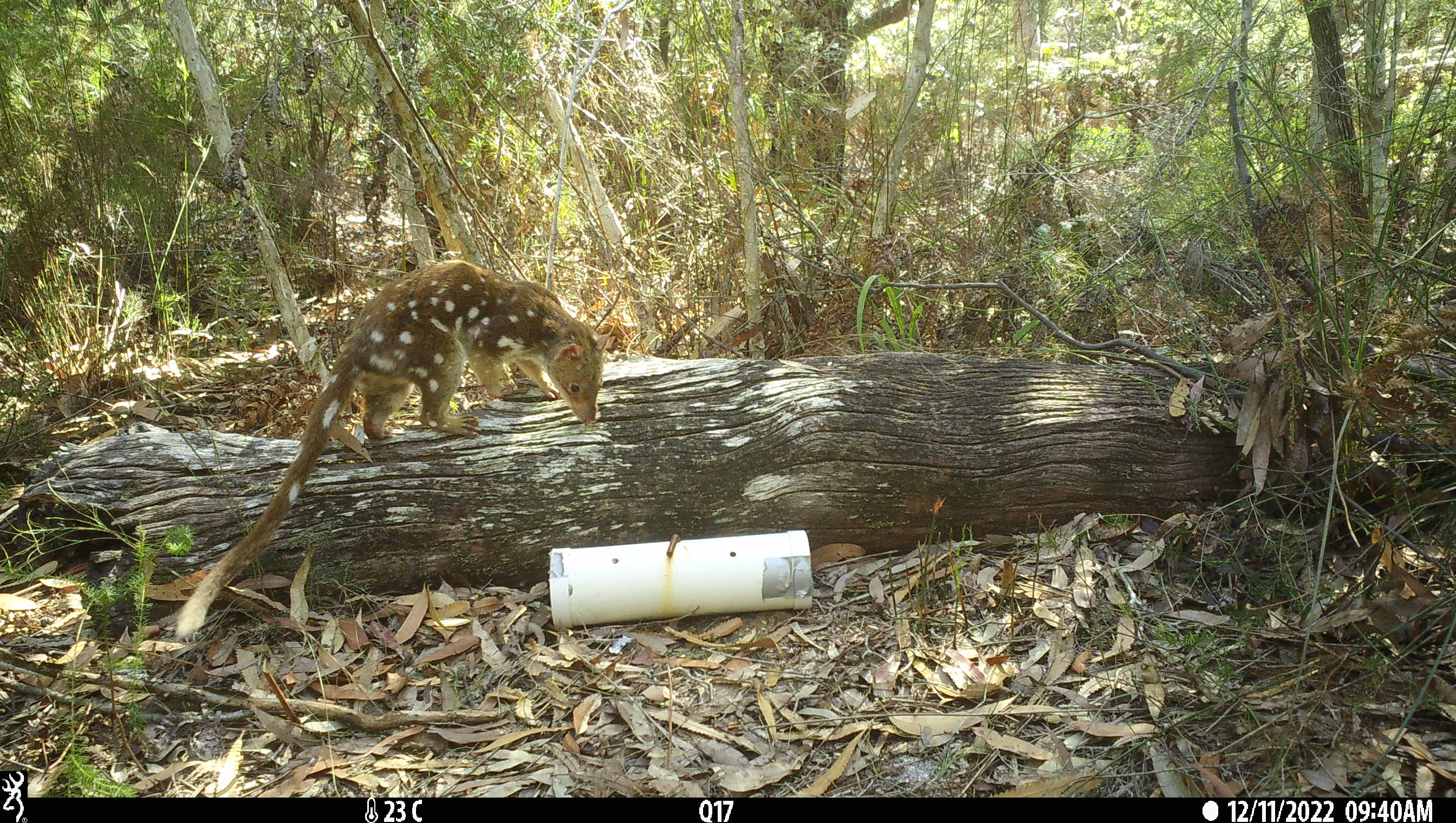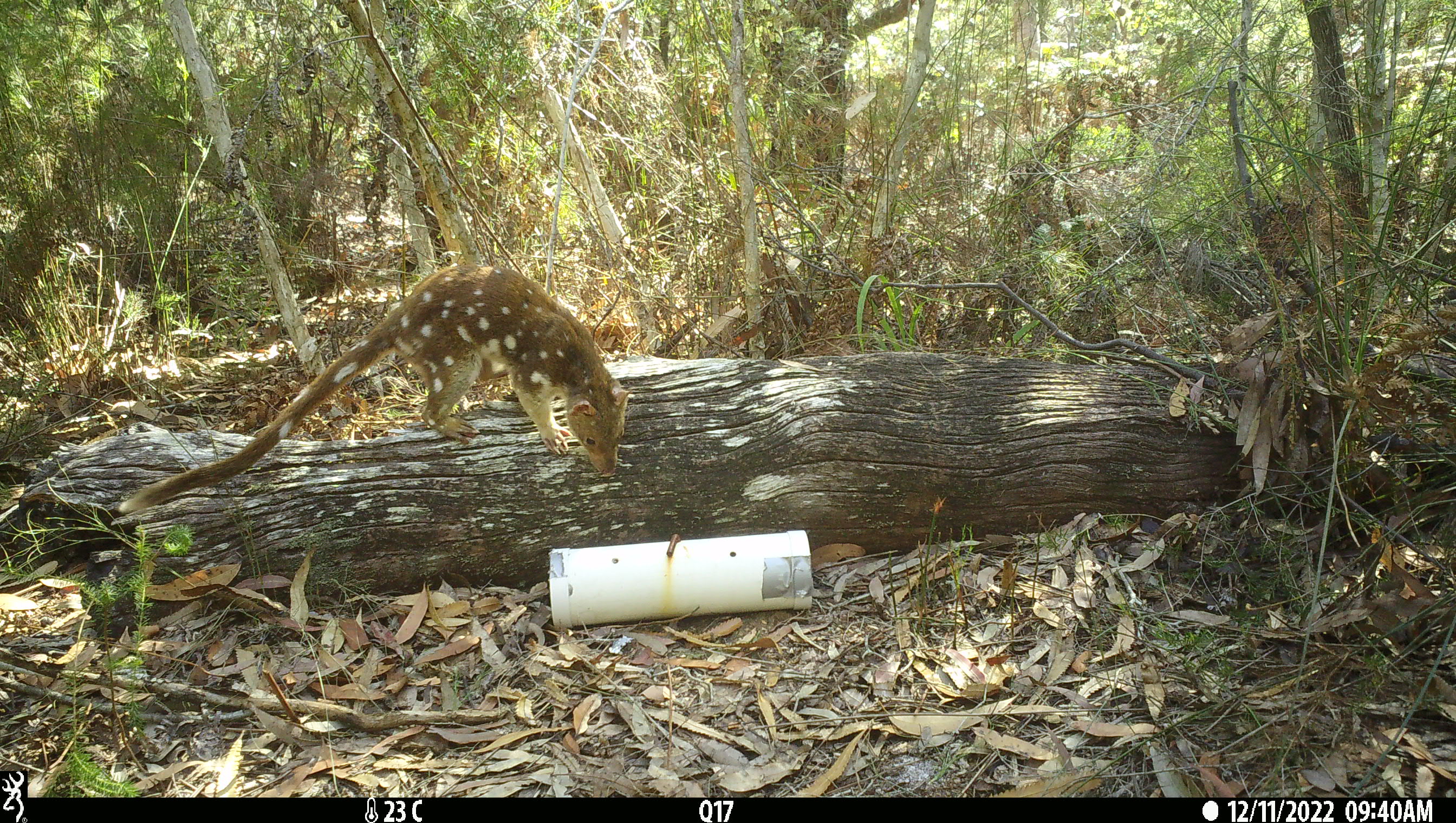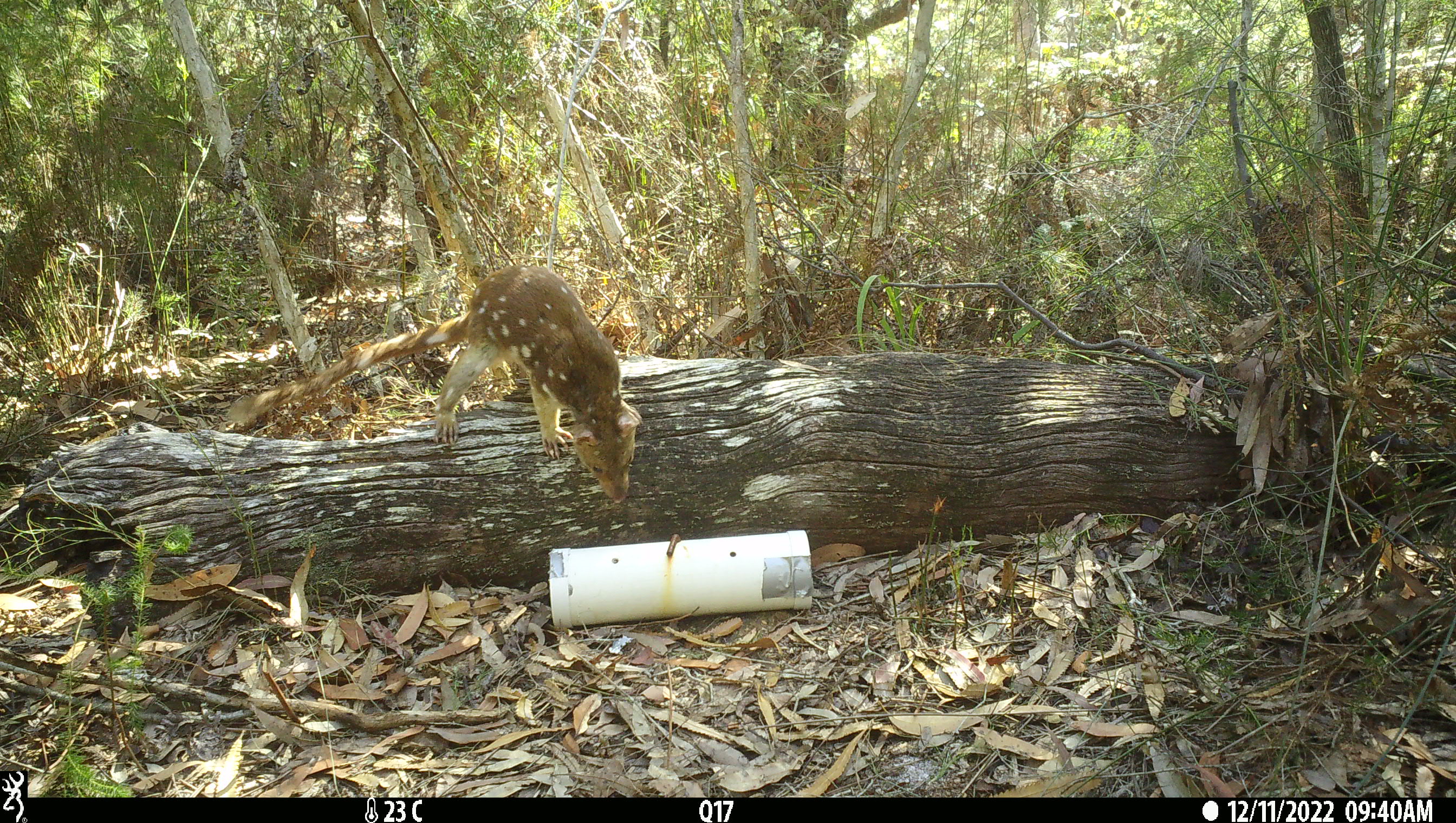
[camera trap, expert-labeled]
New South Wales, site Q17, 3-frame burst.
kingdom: Animalia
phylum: Chordata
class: Mammalia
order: Dasyuromorphia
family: Dasyuridae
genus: Dasyurus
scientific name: Dasyurus maculatus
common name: spotted-tailed quoll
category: quoll